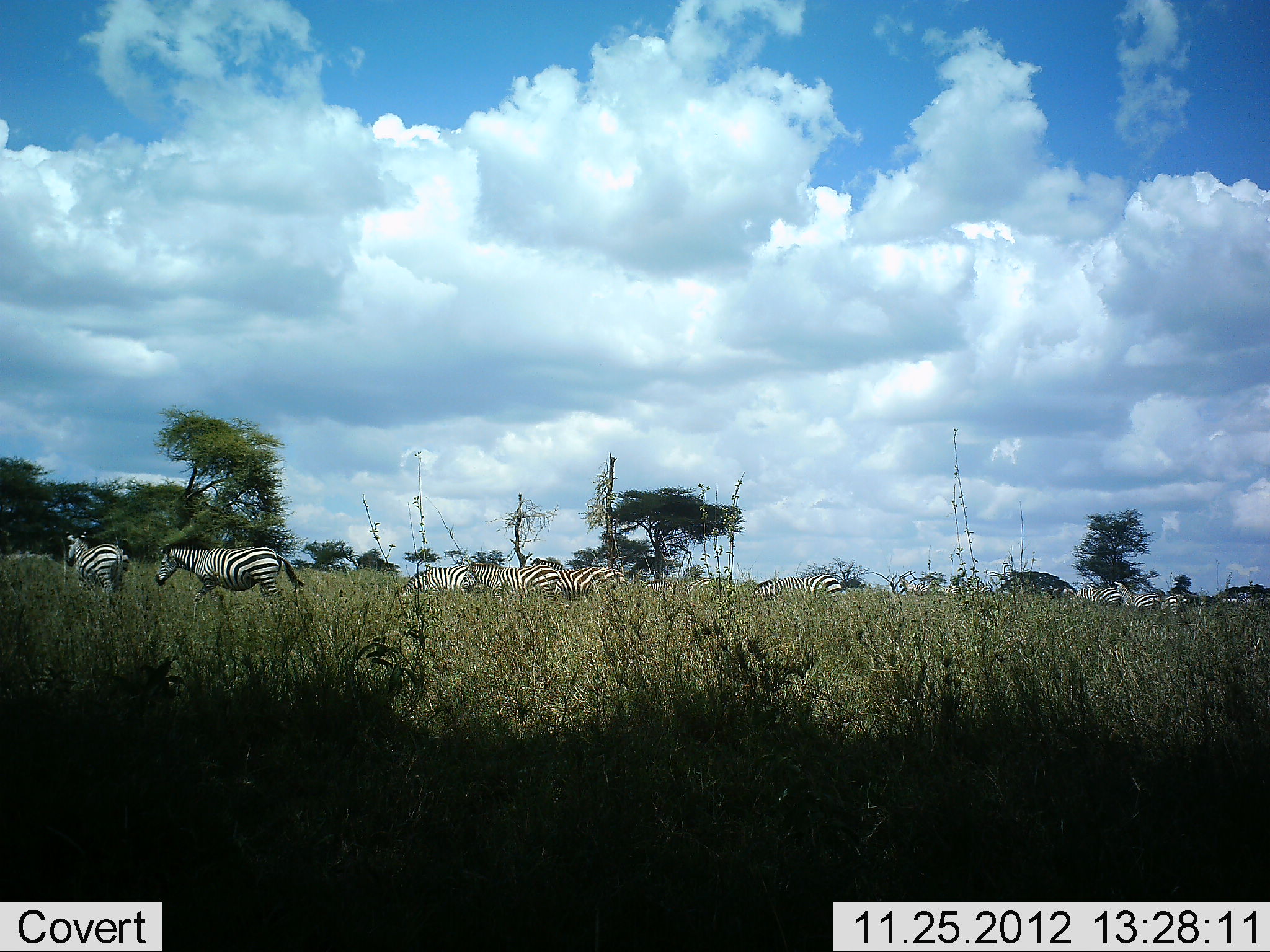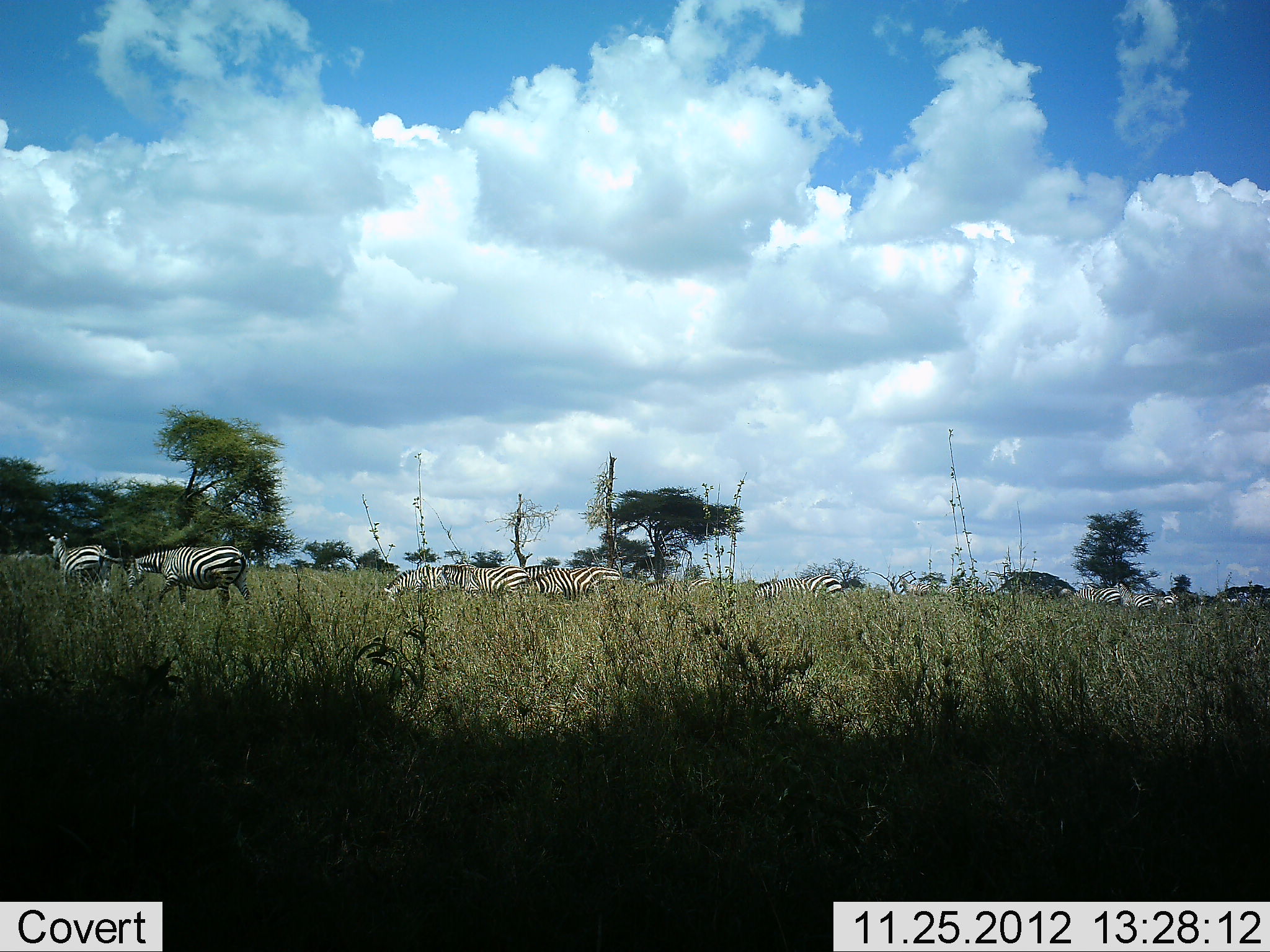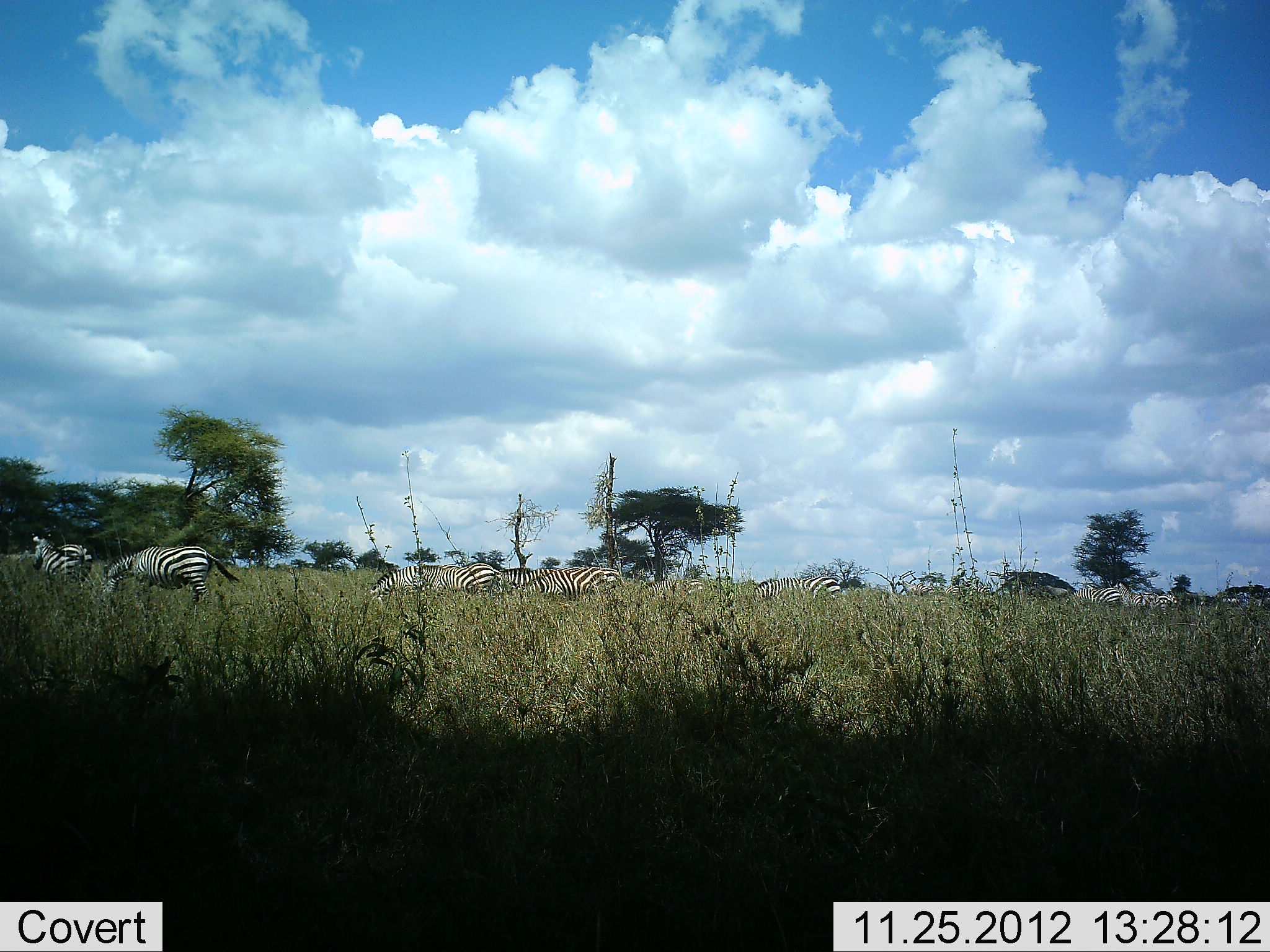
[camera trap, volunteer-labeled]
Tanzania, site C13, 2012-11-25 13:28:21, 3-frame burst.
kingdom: Animalia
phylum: Chordata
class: Mammalia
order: Perissodactyla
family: Equidae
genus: Equus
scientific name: Equus quagga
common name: plains zebra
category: zebra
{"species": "zebra (plains zebra) (Equus quagga)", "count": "11-50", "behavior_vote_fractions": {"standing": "50%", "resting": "0%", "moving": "100%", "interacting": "0%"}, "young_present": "0%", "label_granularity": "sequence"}